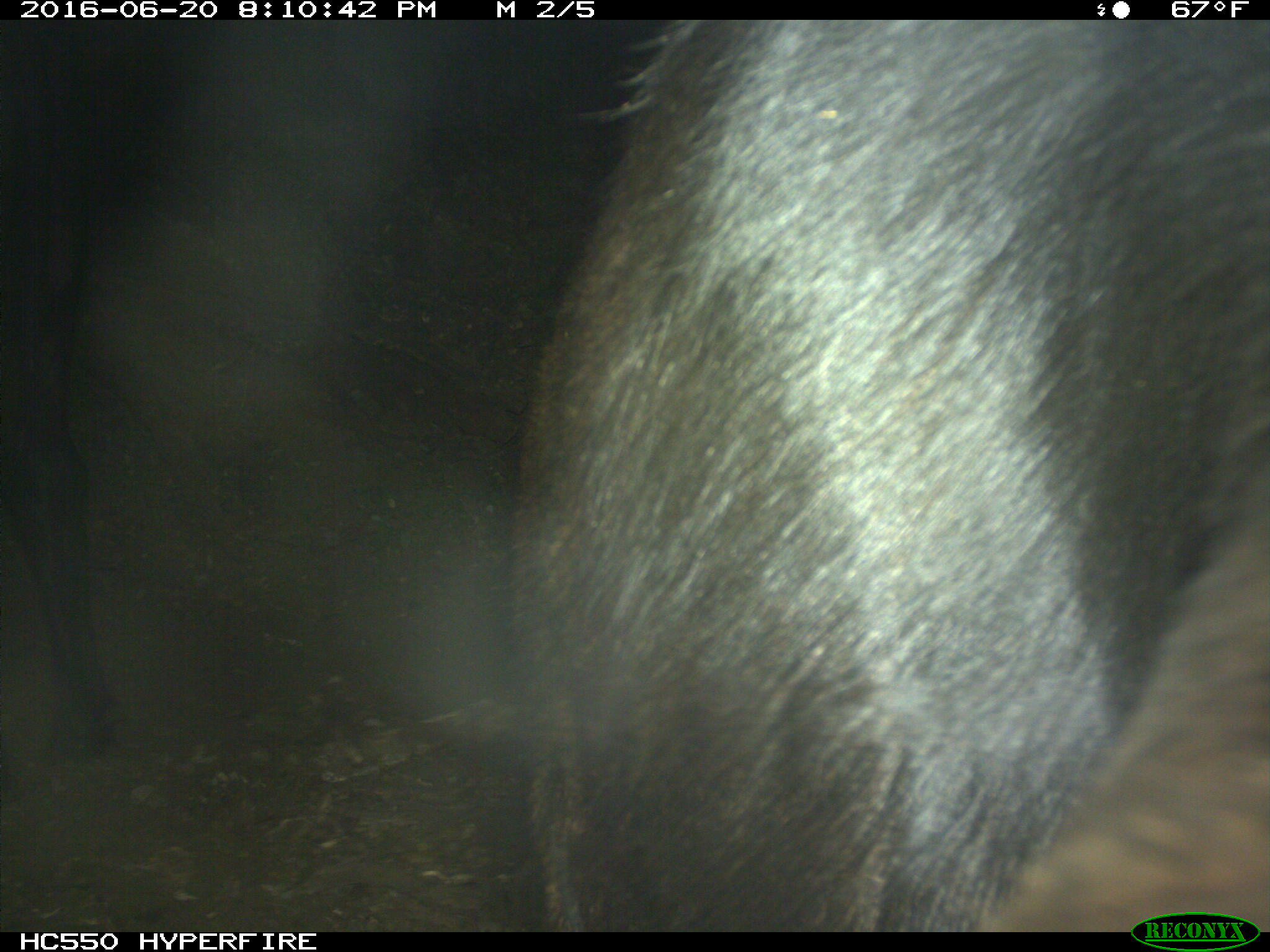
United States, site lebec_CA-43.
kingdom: Animalia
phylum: Chordata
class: Mammalia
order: Artiodactyla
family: Bovidae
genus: Bos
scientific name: Bos taurus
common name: domestic cow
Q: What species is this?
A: Bos taurus (domestic cow).